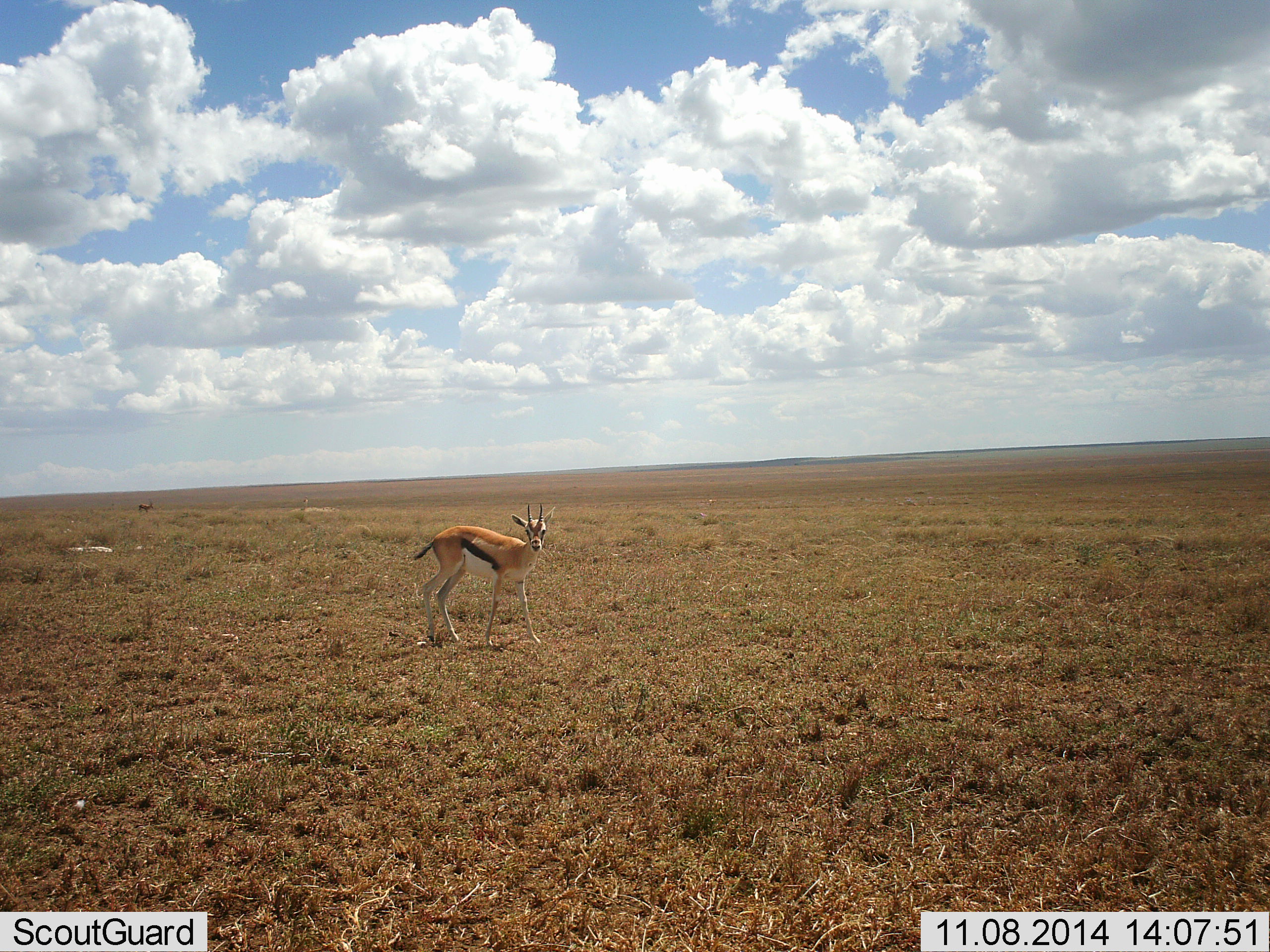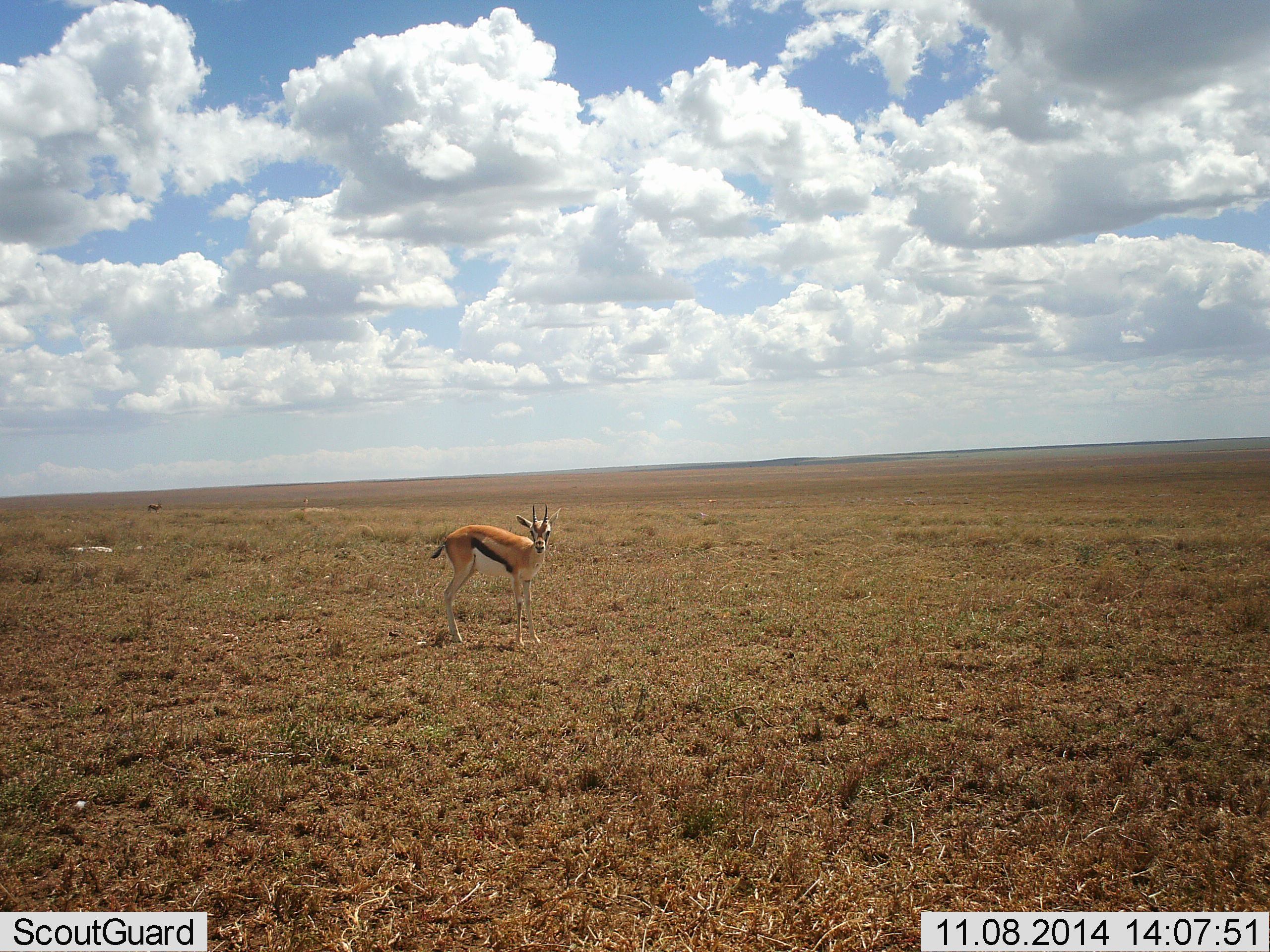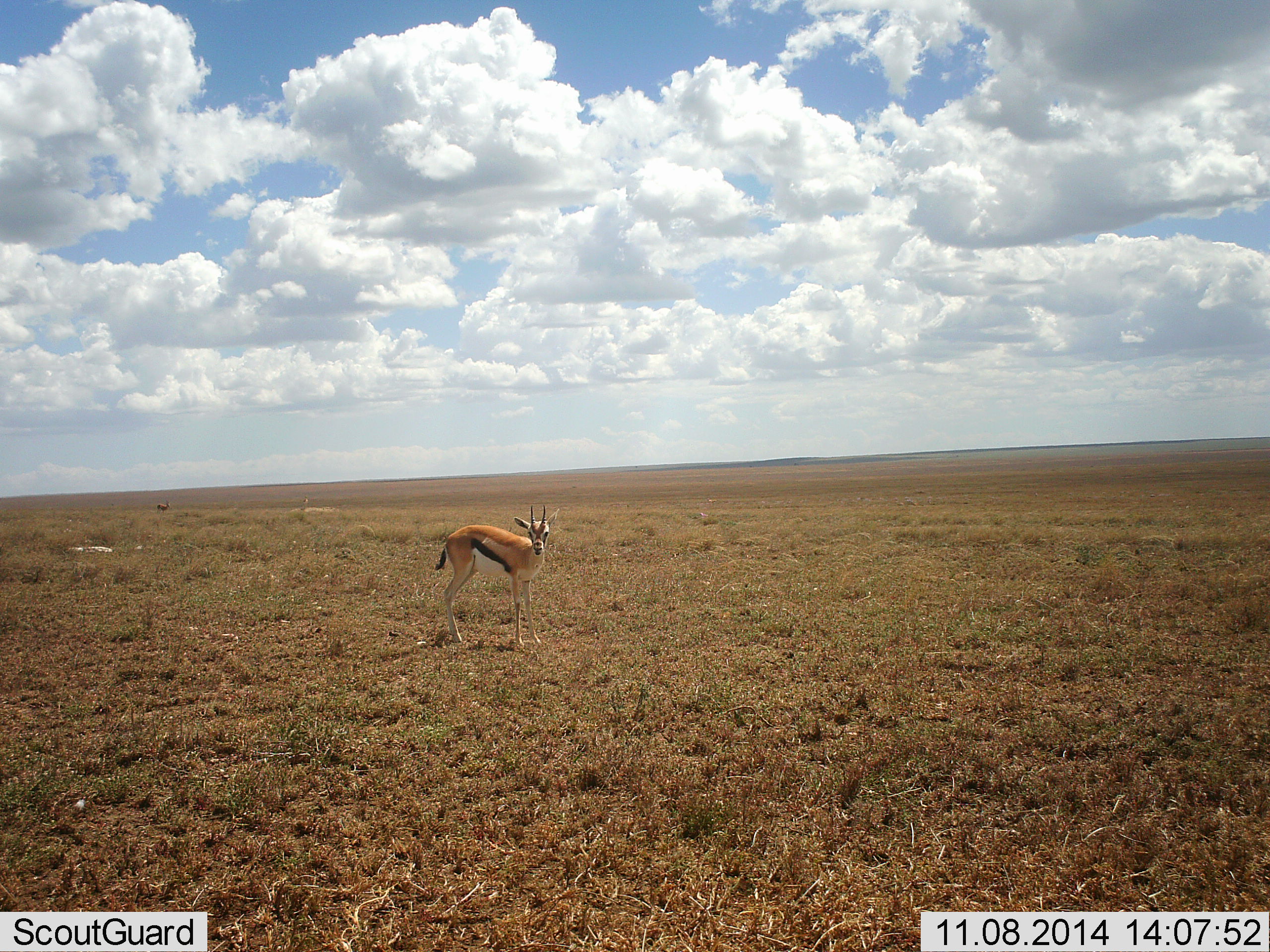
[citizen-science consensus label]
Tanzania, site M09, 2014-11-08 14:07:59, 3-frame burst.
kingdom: Animalia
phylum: Chordata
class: Mammalia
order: Artiodactyla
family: Bovidae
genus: Eudorcas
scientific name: Eudorcas thomsonii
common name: thomson's gazelle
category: gazellethomsons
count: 1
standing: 100%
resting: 0%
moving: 10%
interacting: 0%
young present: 0%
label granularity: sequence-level